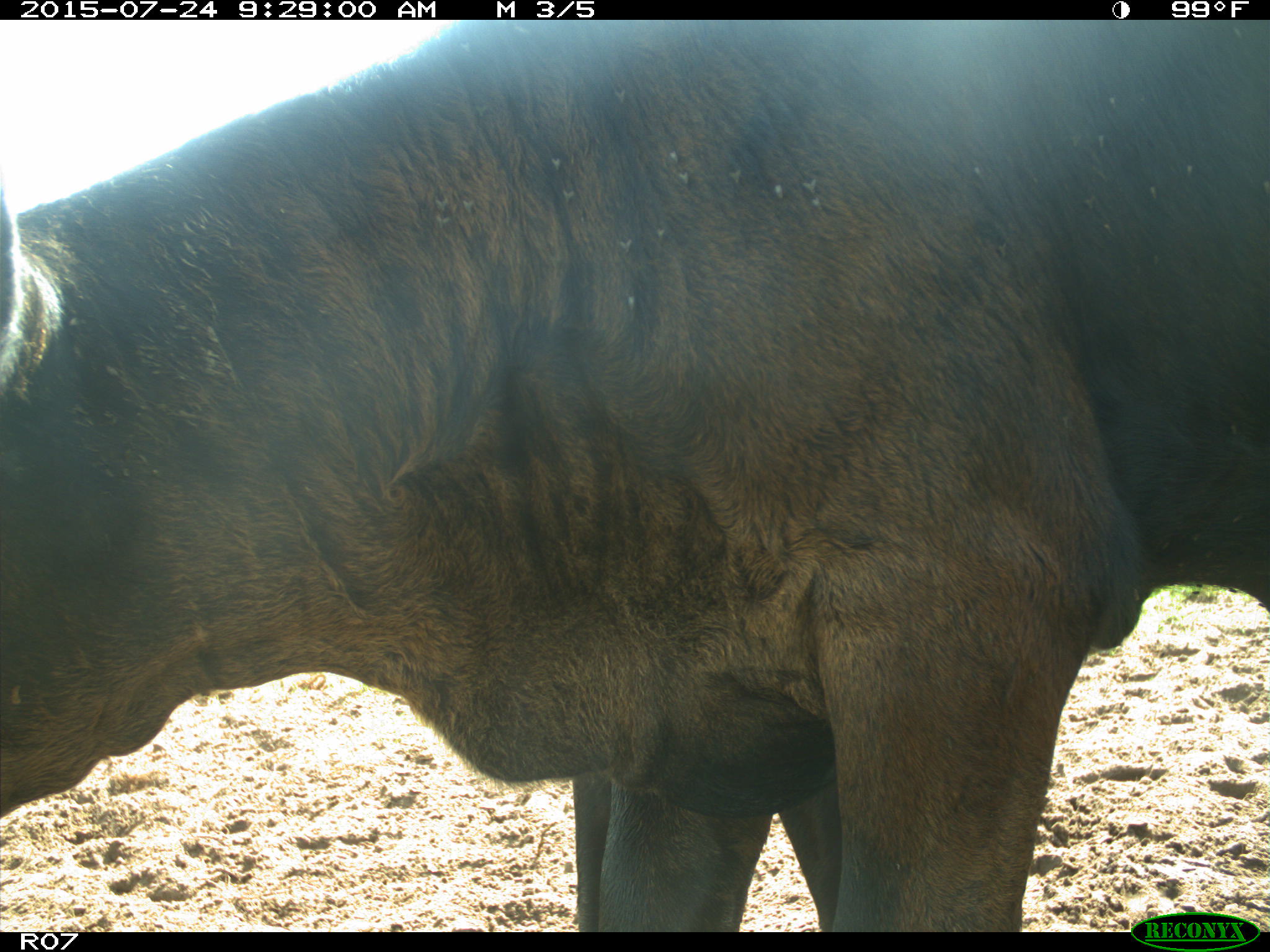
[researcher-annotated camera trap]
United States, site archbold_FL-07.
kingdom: Animalia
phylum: Chordata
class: Mammalia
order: Artiodactyla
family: Bovidae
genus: Bos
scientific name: Bos taurus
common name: domestic cow